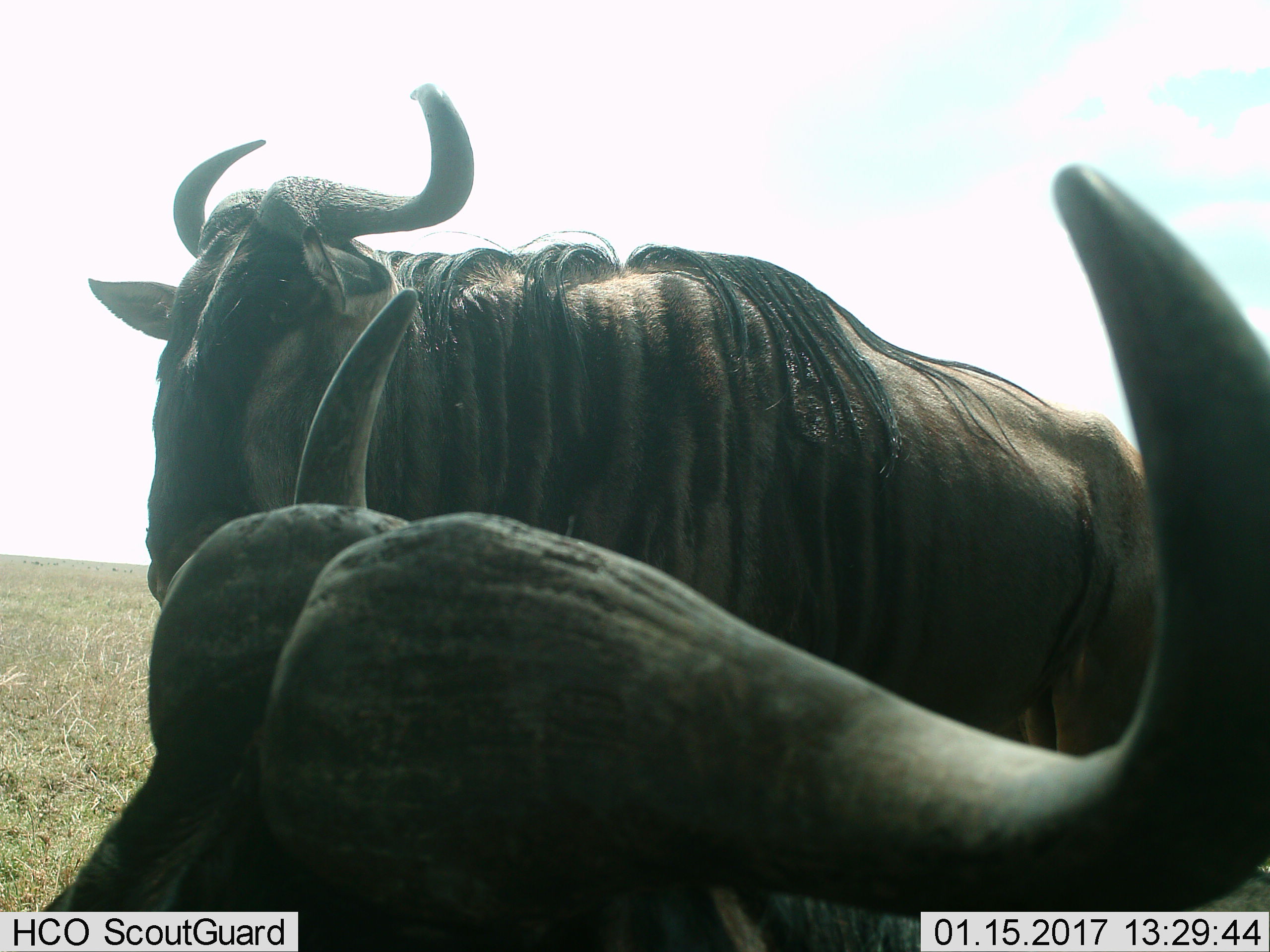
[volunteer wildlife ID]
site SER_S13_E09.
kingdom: Animalia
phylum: Chordata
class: Mammalia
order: Artiodactyla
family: Bovidae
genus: Connochaetes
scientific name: Connochaetes taurinus taurinus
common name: blue wildebeest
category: wildebeestblue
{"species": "wildebeestblue (blue wildebeest) (Connochaetes taurinus taurinus)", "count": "2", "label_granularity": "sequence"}